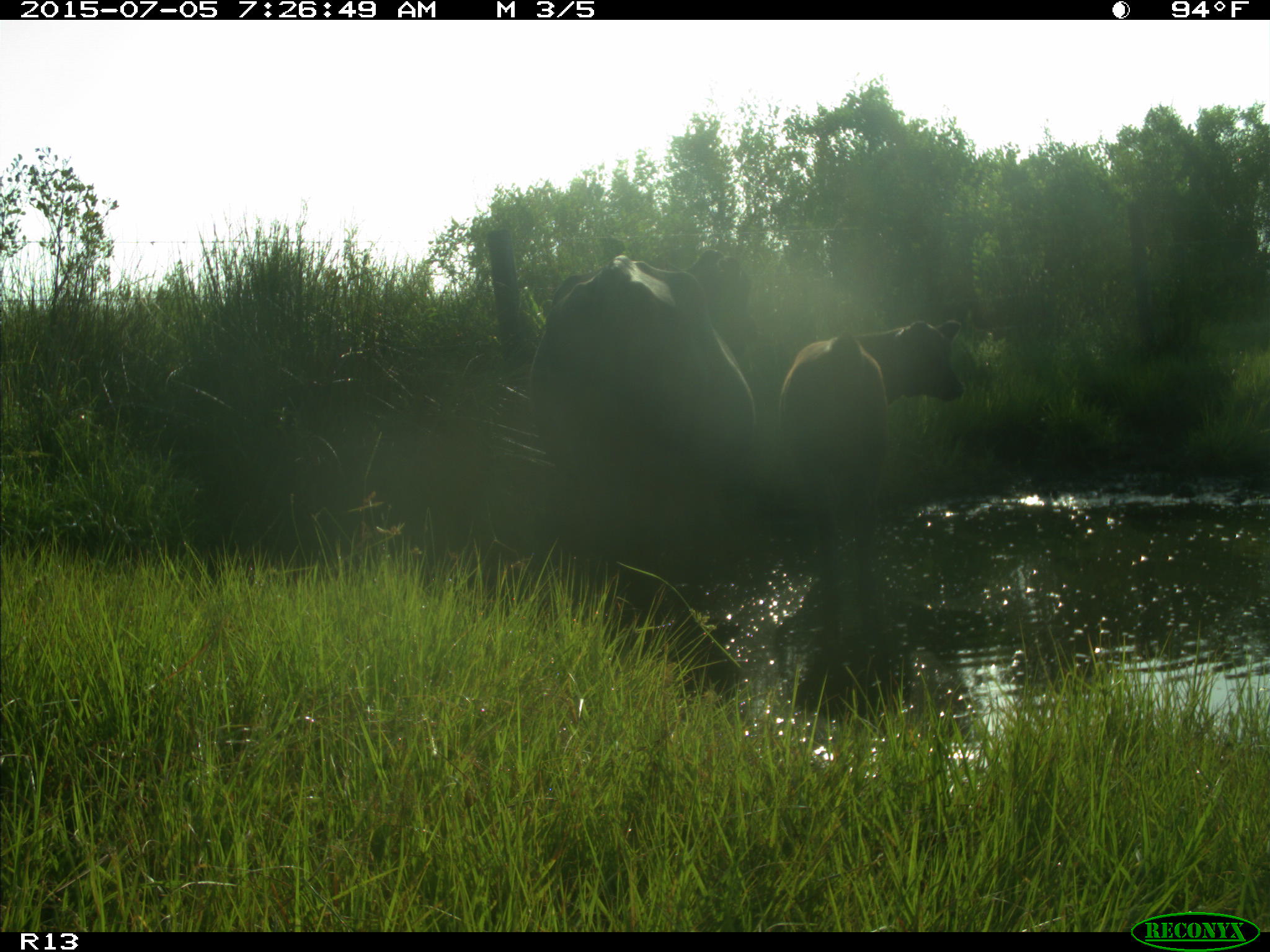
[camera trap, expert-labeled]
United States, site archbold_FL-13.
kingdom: Animalia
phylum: Chordata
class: Mammalia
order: Artiodactyla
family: Bovidae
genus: Bos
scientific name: Bos taurus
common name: domestic cow